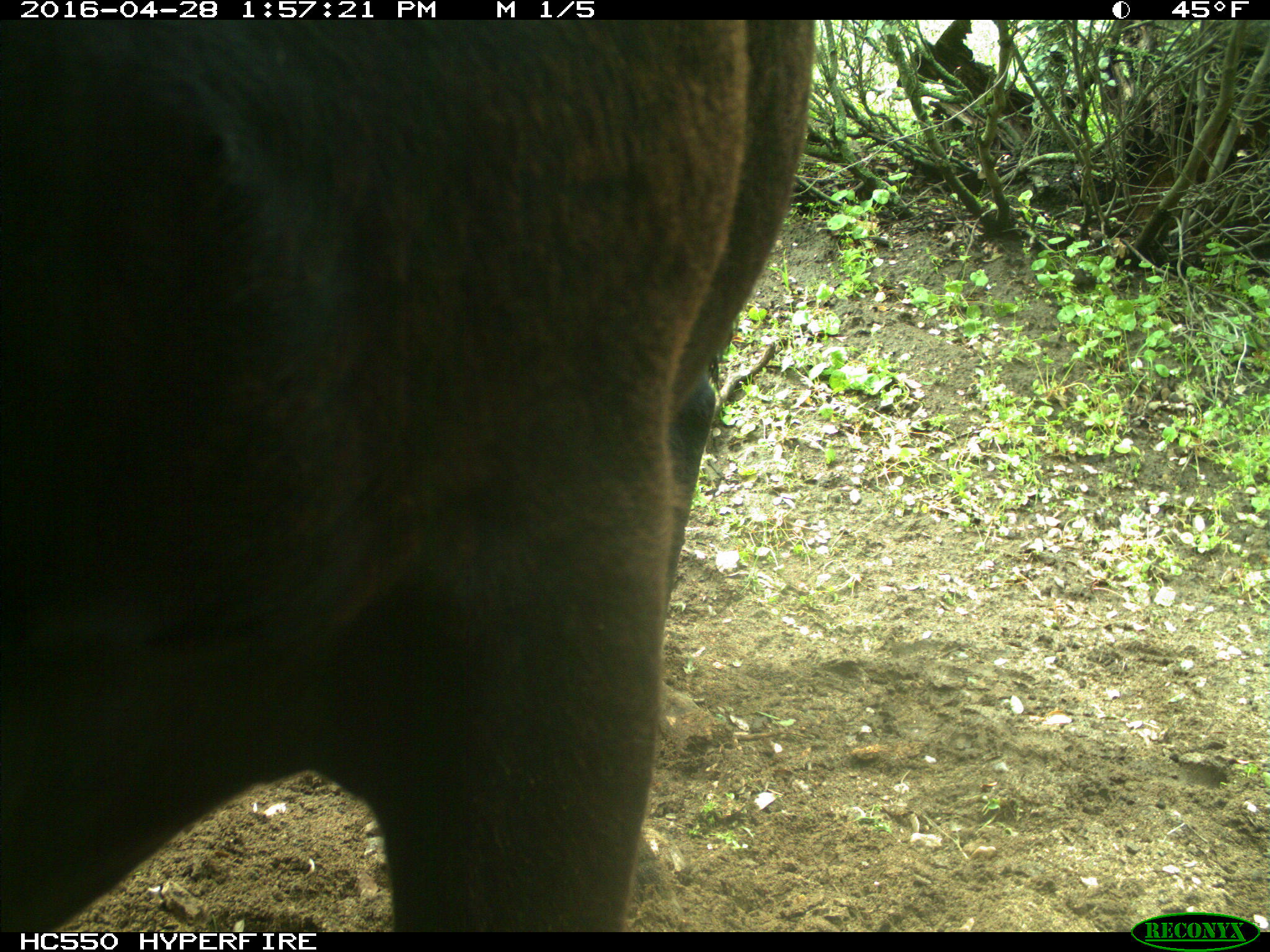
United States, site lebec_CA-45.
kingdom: Animalia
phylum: Chordata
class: Mammalia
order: Artiodactyla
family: Bovidae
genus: Bos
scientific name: Bos taurus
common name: domestic cow